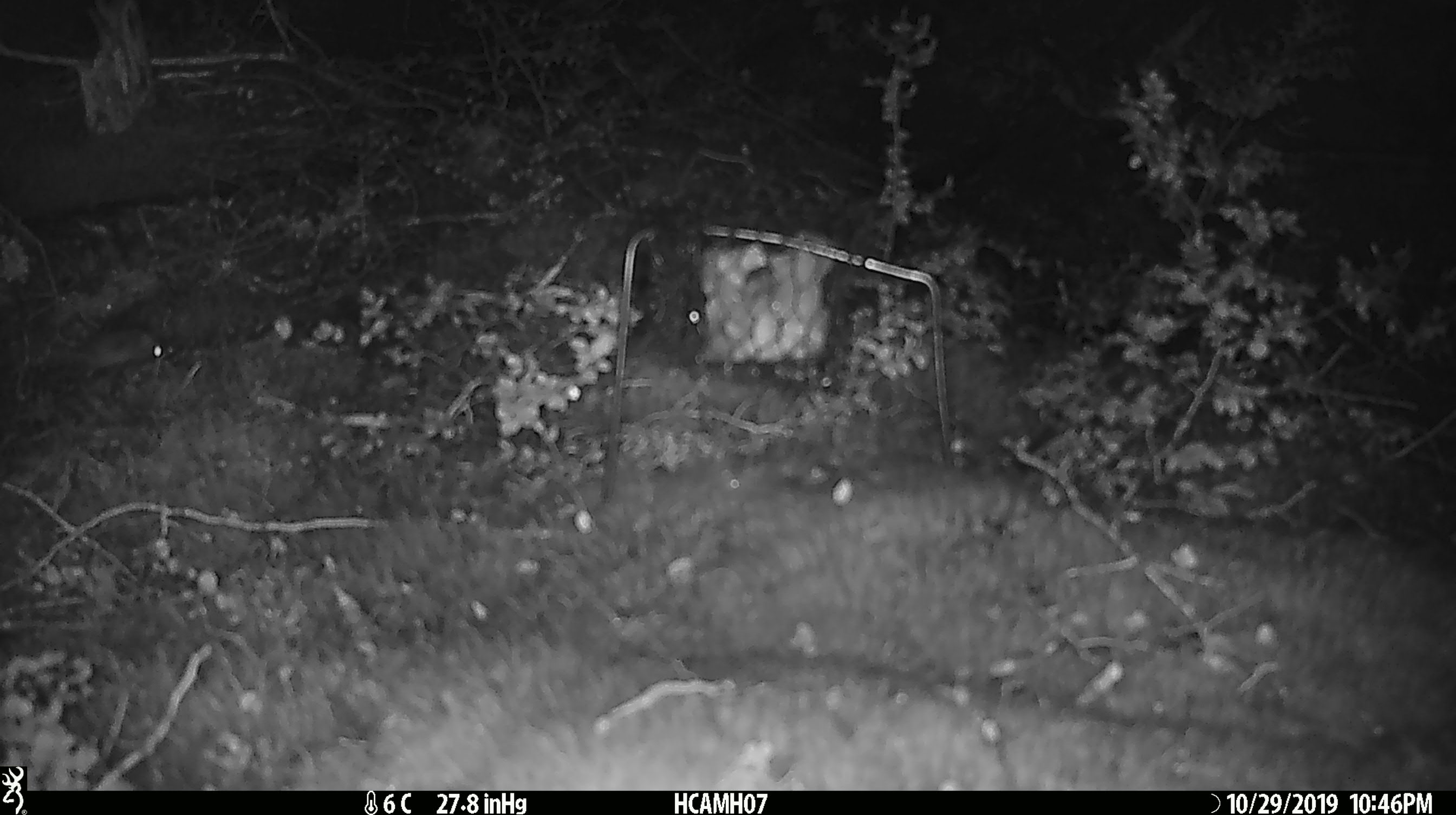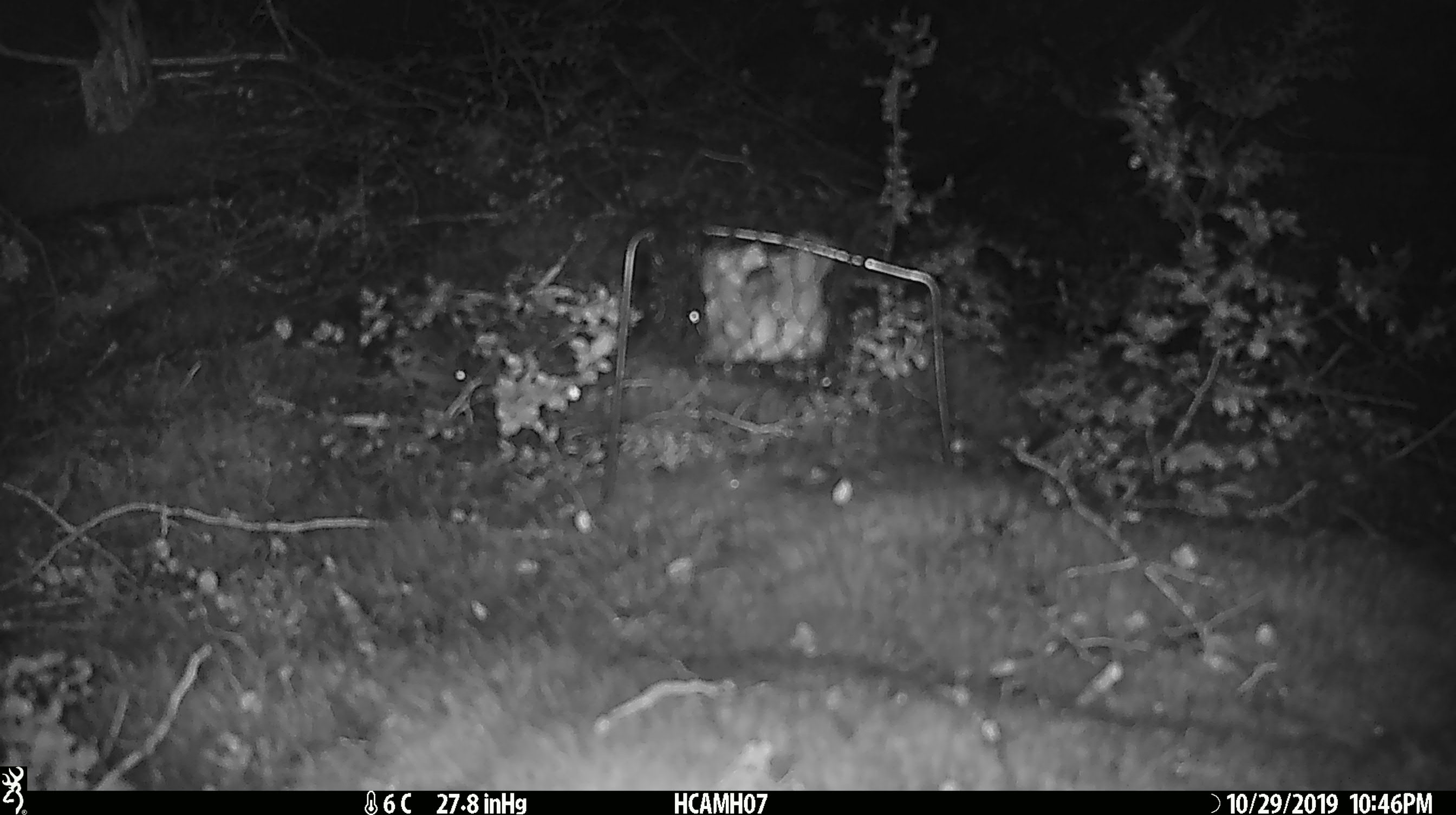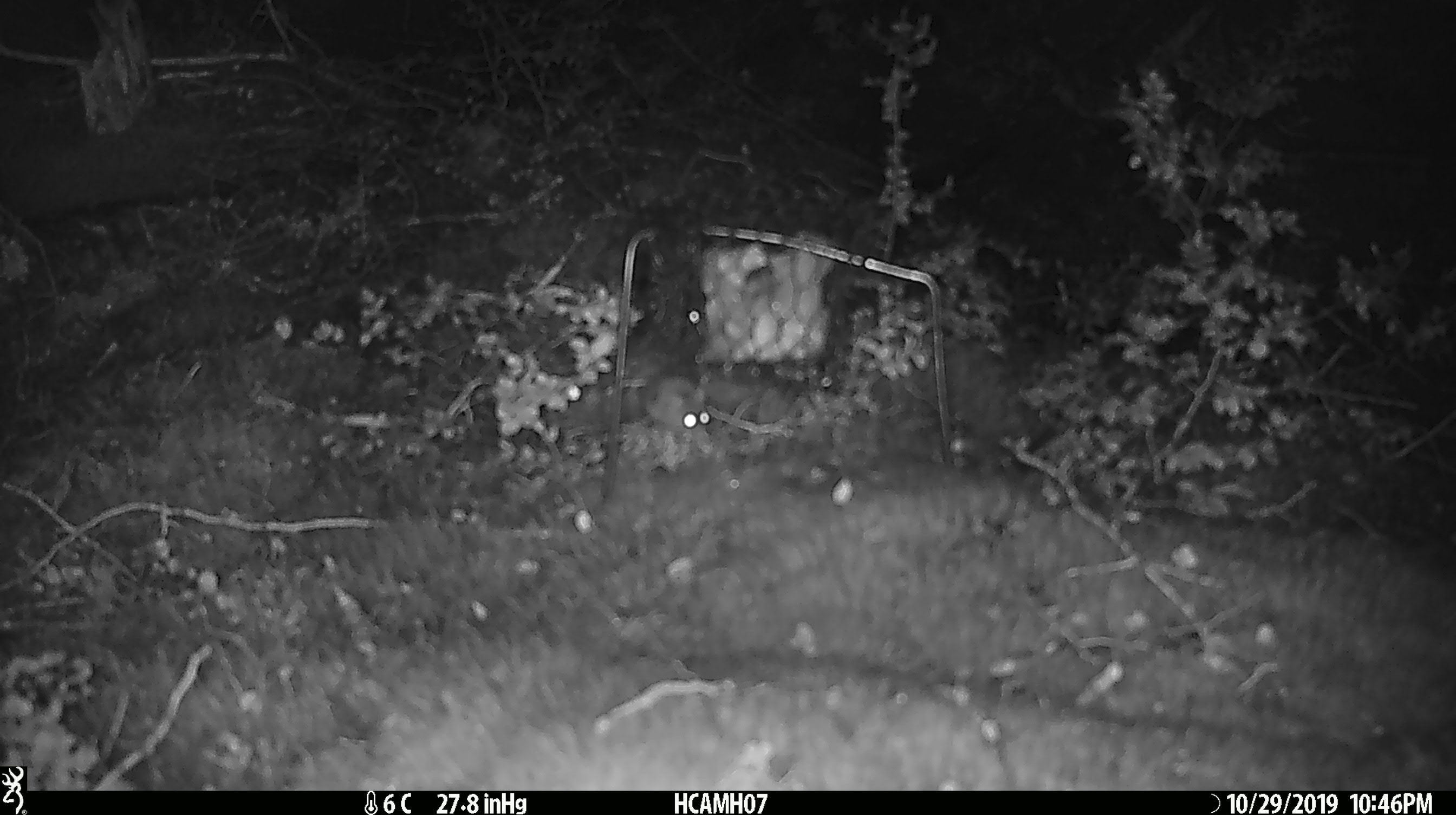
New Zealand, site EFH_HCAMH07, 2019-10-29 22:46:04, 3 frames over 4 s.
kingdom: Animalia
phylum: Chordata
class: Mammalia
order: Rodentia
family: Muridae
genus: Mus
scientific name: Mus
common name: mouse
Mouse (Mus).